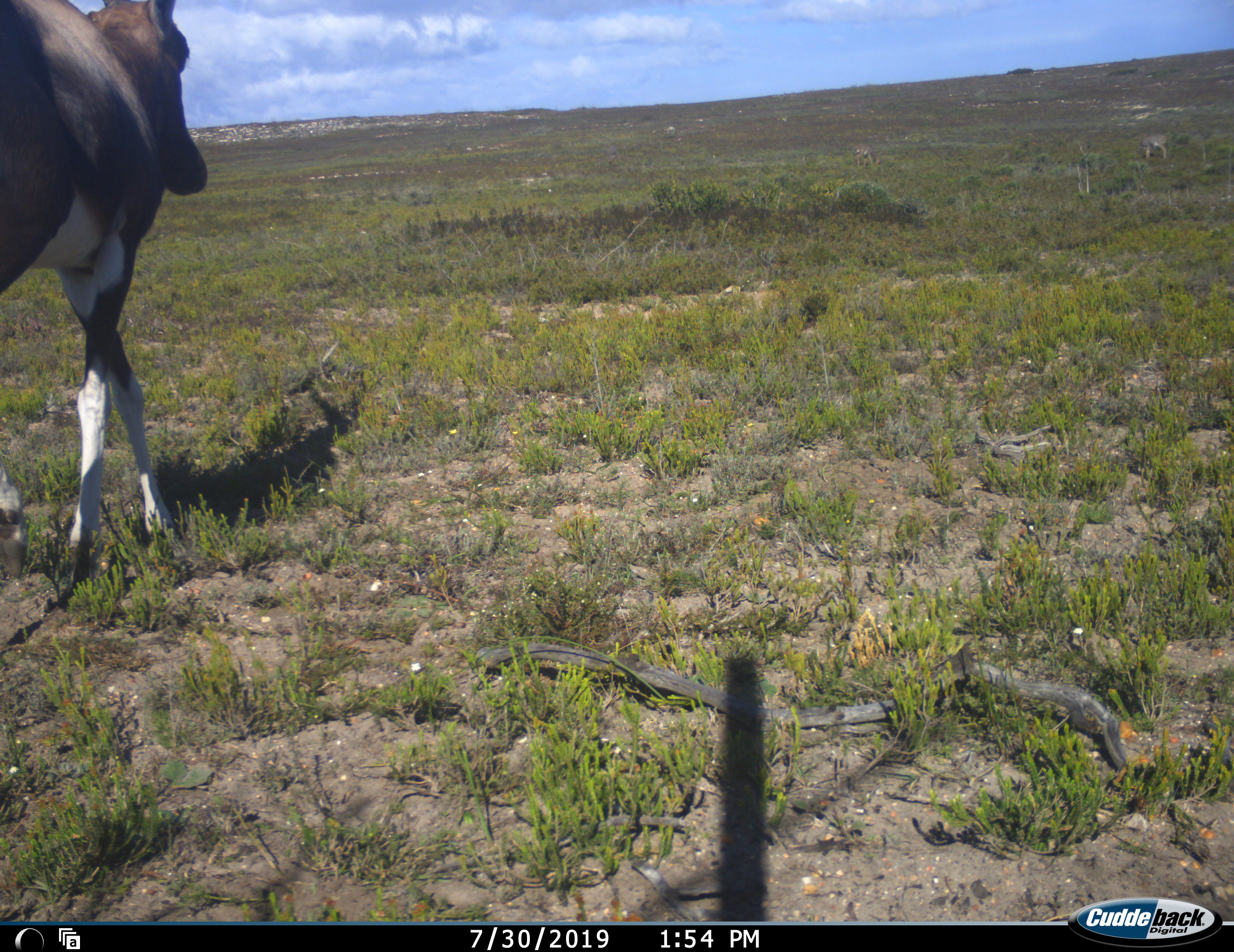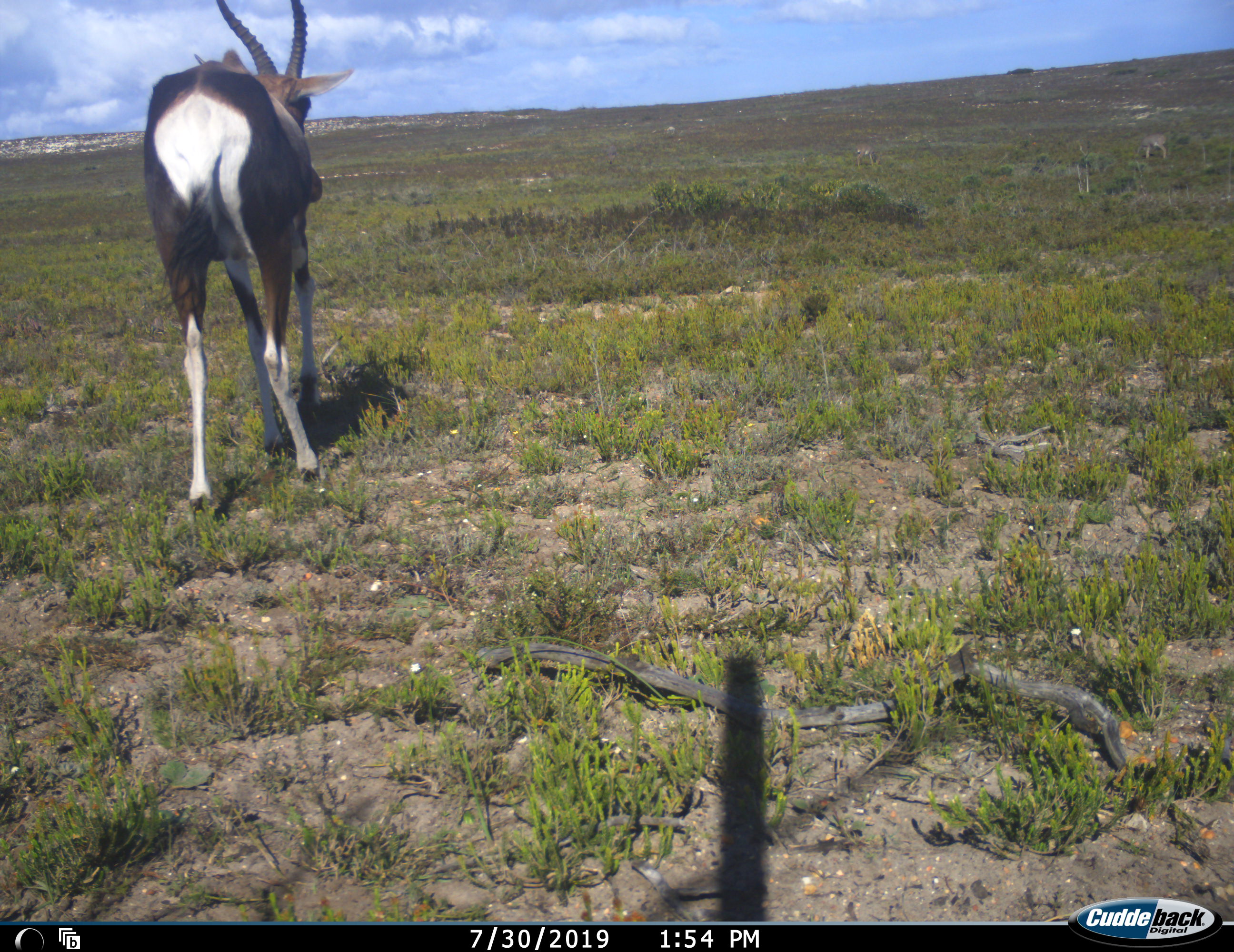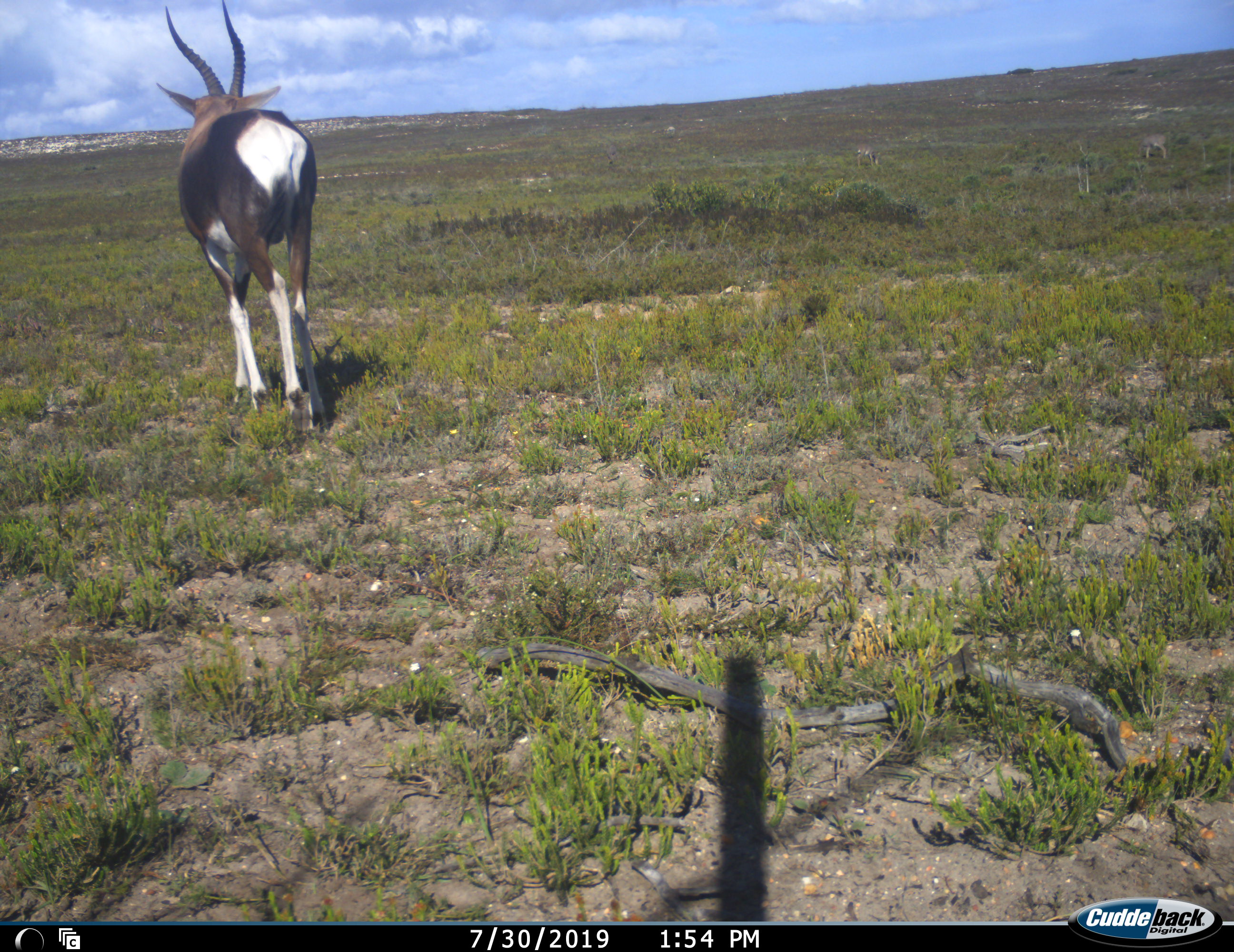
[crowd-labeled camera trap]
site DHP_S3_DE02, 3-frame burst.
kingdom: Animalia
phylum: Chordata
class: Mammalia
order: Artiodactyla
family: Bovidae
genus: Damaliscus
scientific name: Damaliscus pygargus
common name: bontebok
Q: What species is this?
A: Bontebok (Damaliscus pygargus).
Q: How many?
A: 1.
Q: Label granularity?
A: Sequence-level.